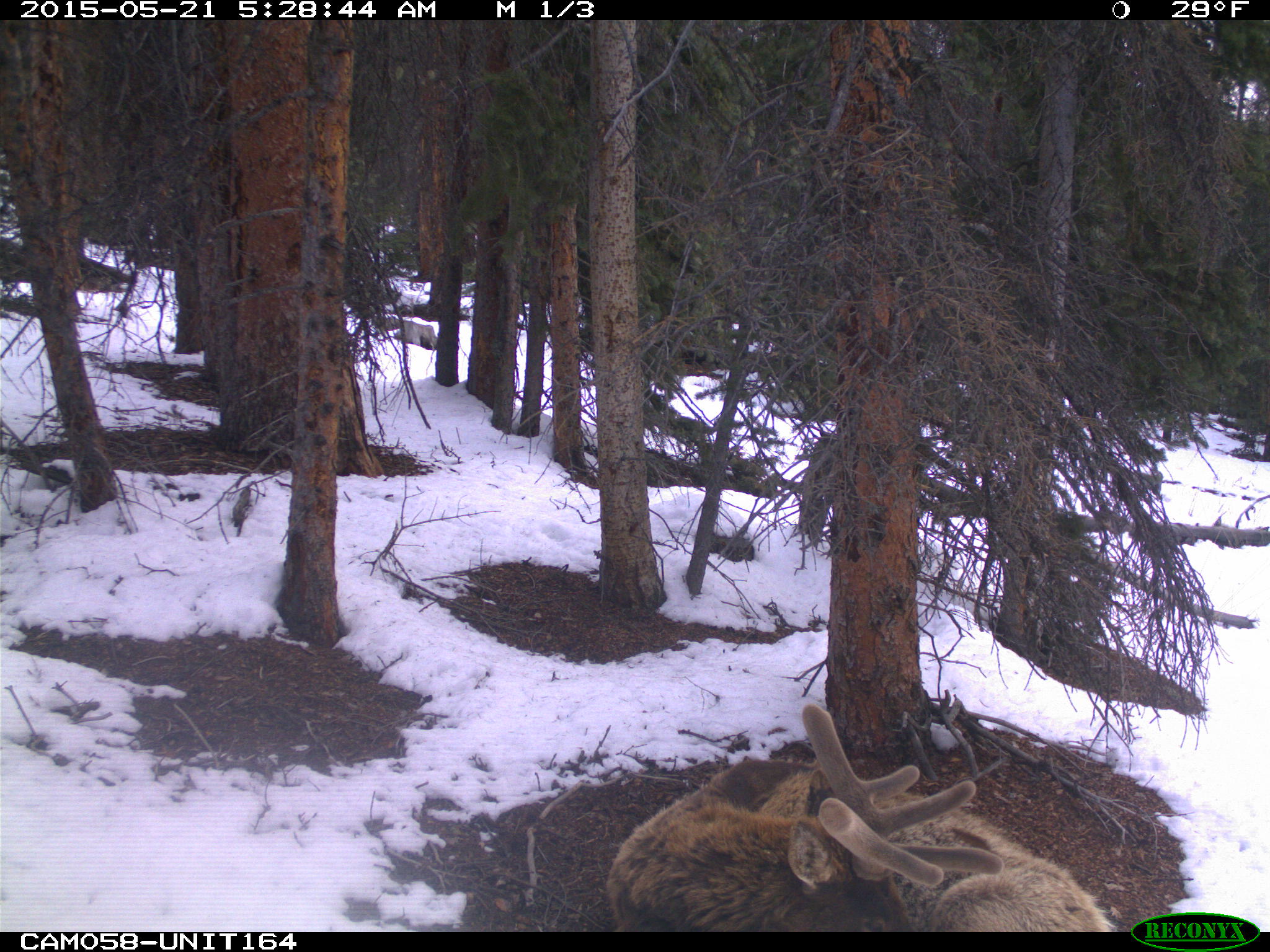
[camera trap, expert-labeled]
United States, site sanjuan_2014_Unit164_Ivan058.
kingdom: Animalia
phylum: Chordata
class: Mammalia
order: Artiodactyla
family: Cervidae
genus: Cervus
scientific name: Cervus elaphus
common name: red deer